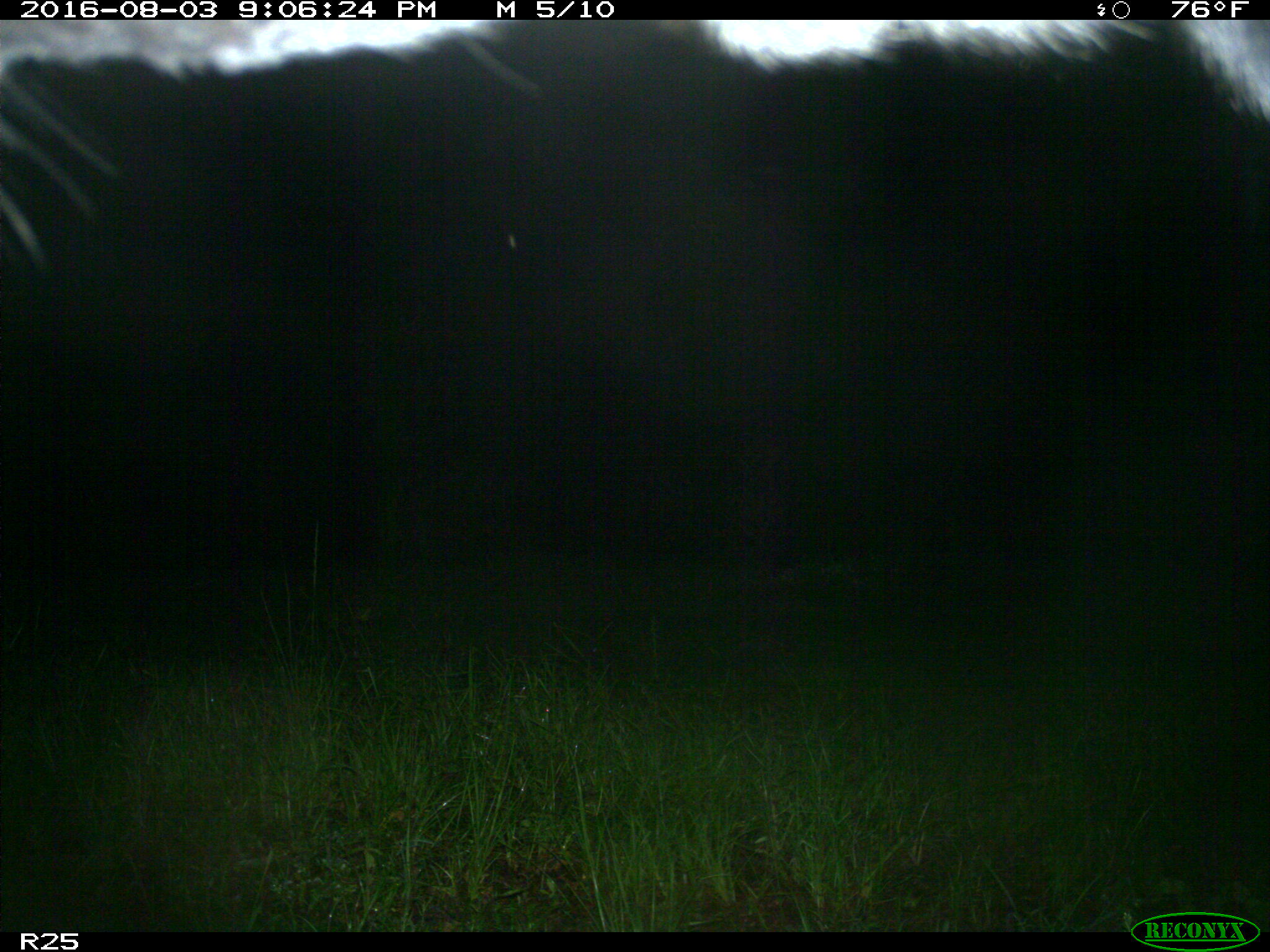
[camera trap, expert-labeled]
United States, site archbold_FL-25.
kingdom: Animalia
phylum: Chordata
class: Mammalia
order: Artiodactyla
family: Bovidae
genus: Bos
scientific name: Bos taurus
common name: domestic cow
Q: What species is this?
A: Bos taurus (domestic cow).